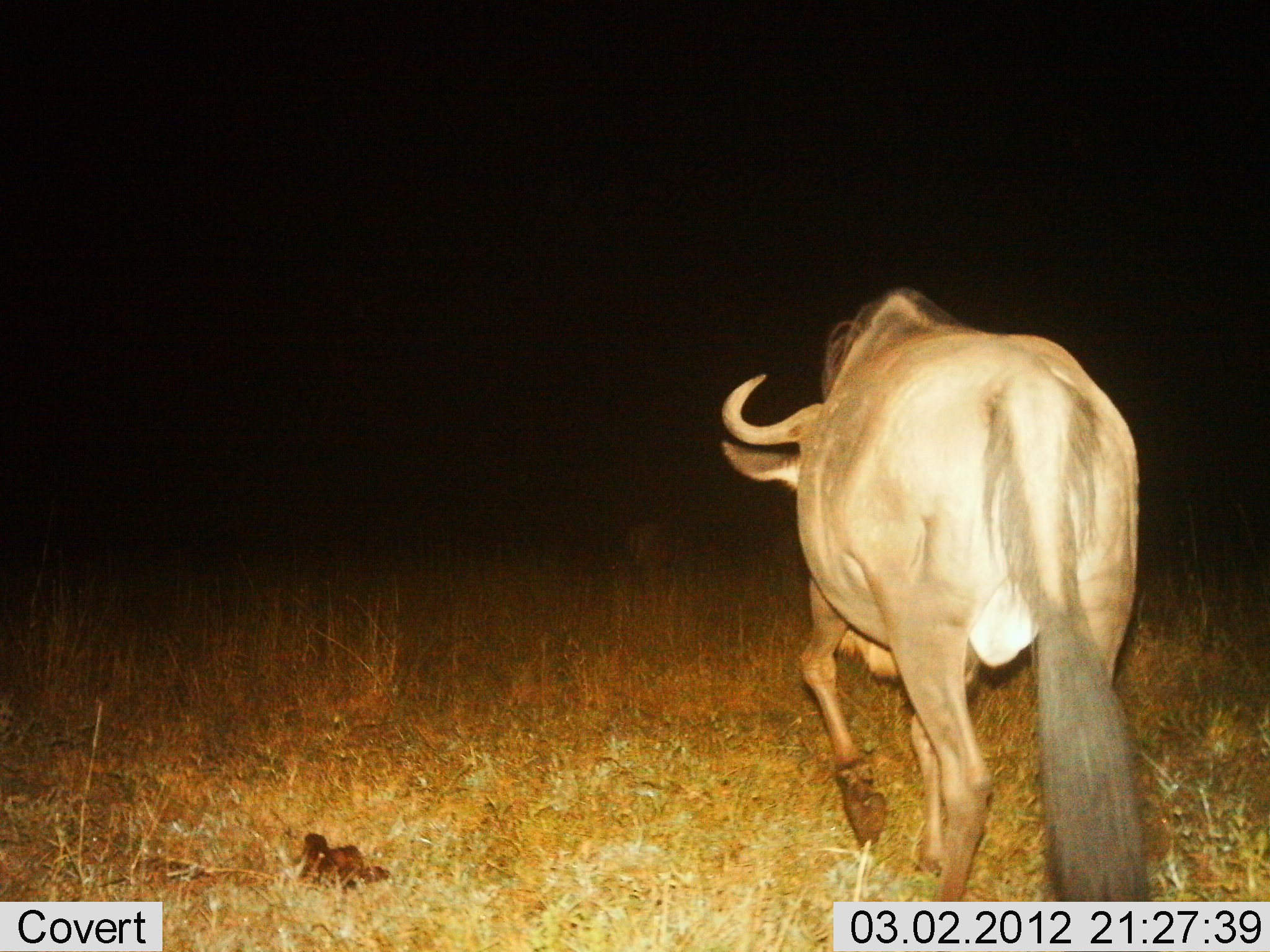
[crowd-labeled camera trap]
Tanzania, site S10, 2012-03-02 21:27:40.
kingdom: Animalia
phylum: Chordata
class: Mammalia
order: Artiodactyla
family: Bovidae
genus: Connochaetes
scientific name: Connochaetes taurinus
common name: blue wildebeest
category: wildebeest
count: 1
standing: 7%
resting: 0%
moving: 93%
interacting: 0%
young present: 0%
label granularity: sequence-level